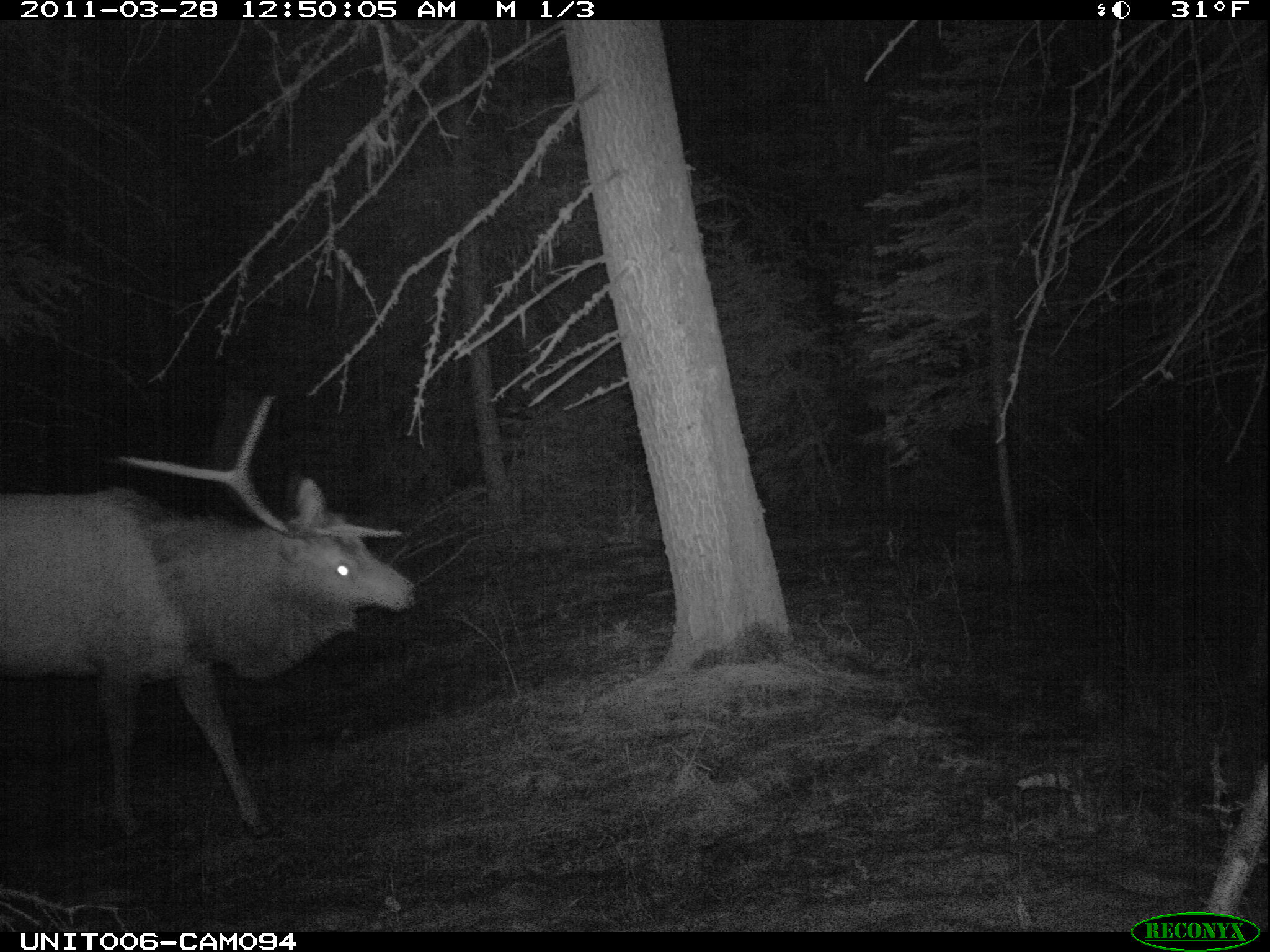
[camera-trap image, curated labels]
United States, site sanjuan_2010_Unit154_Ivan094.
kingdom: Animalia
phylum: Chordata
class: Mammalia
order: Artiodactyla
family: Cervidae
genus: Cervus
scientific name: Cervus elaphus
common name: red deer